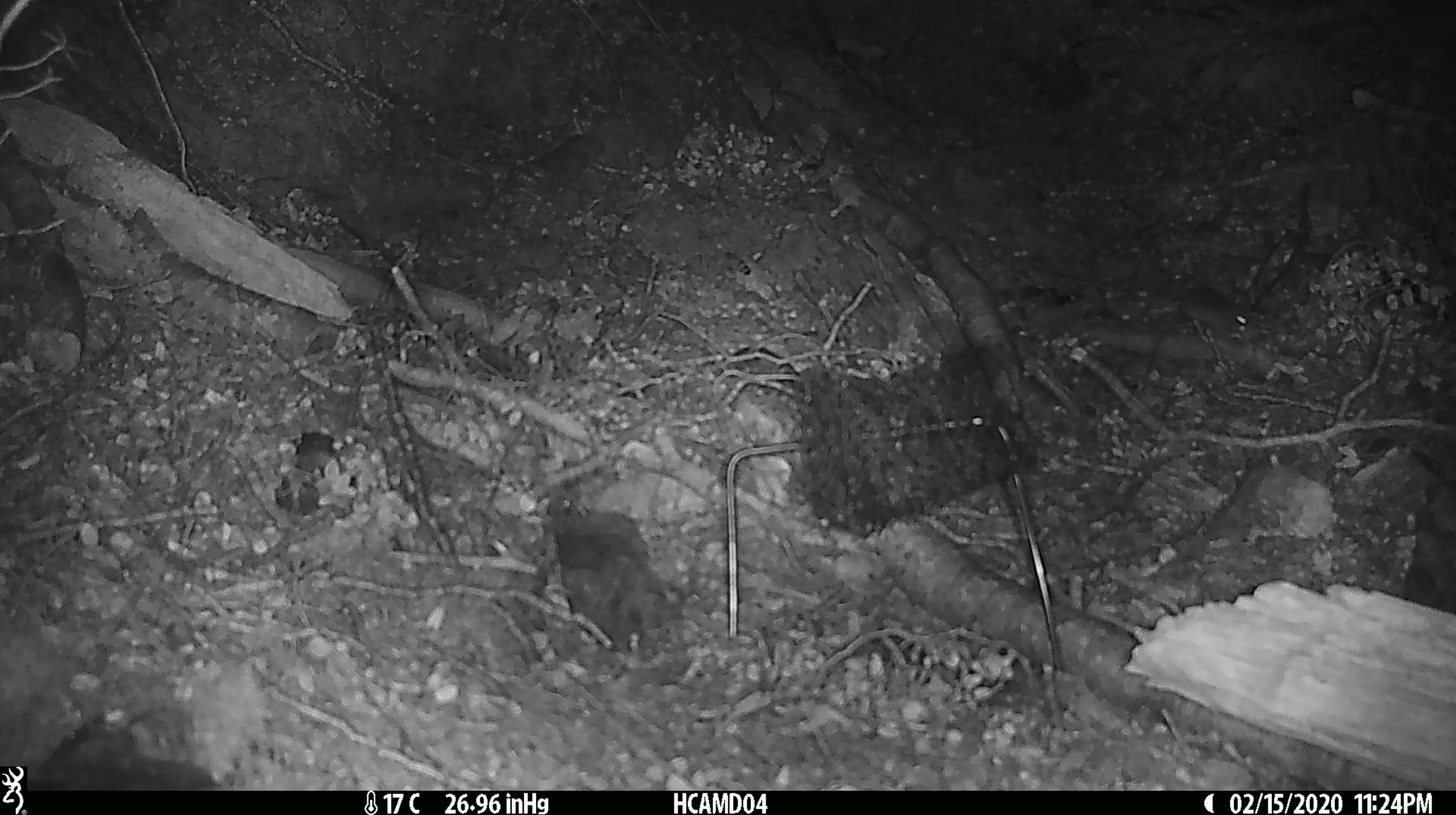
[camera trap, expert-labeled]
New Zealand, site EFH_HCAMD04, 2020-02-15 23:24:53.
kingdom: Animalia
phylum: Chordata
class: Mammalia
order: Rodentia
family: Muridae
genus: Mus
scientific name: Mus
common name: mouse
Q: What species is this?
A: Mouse (Mus).